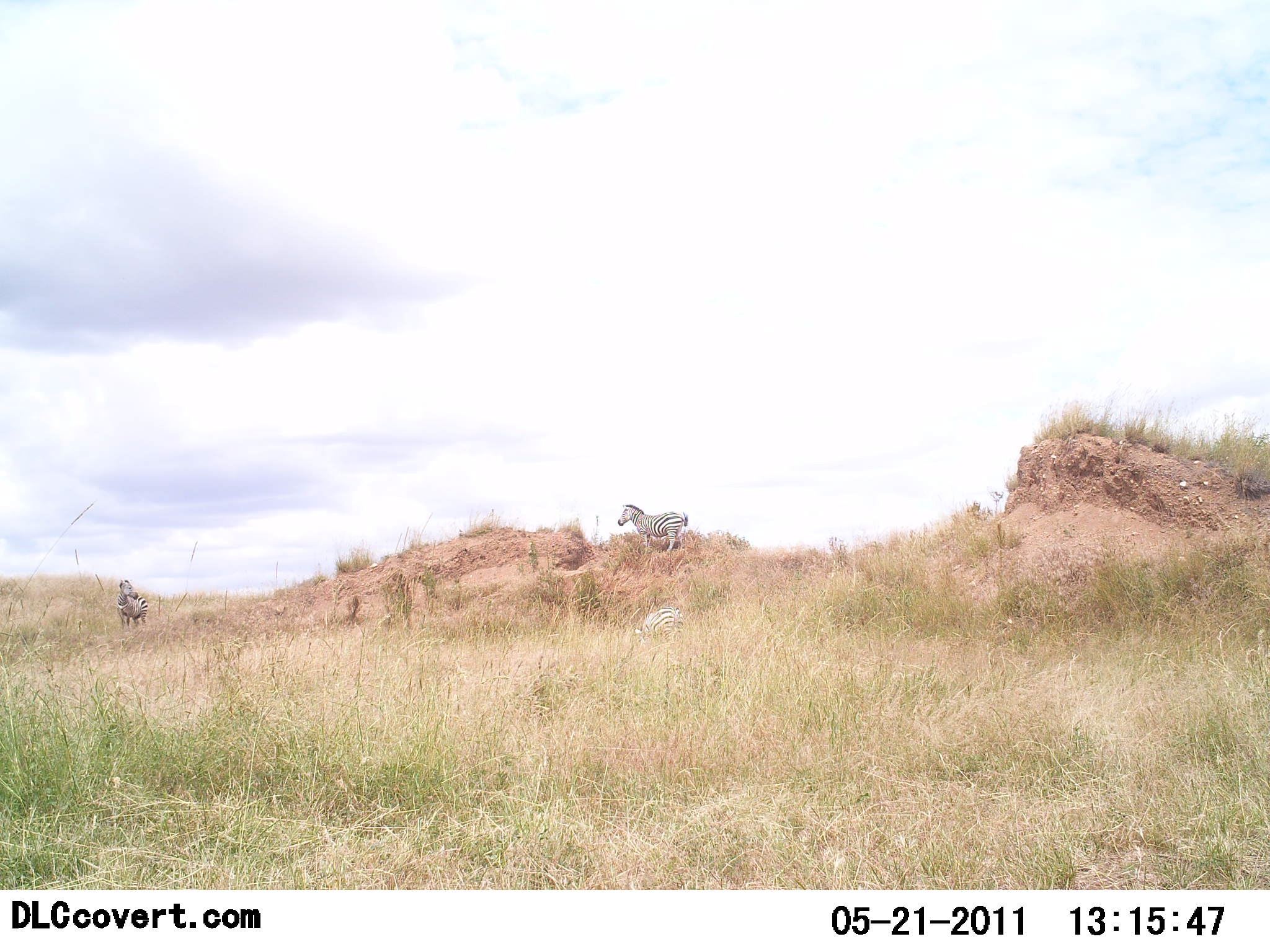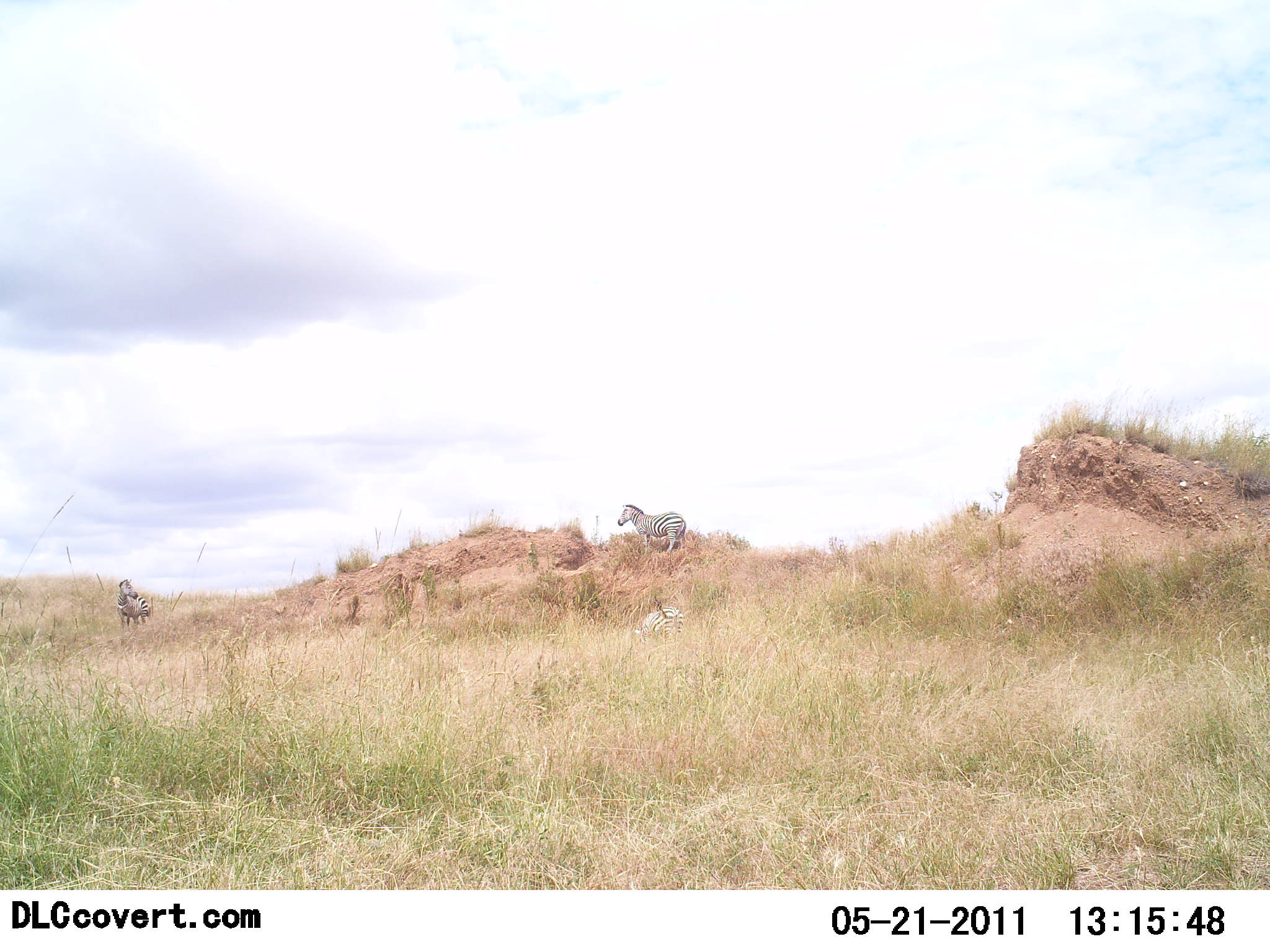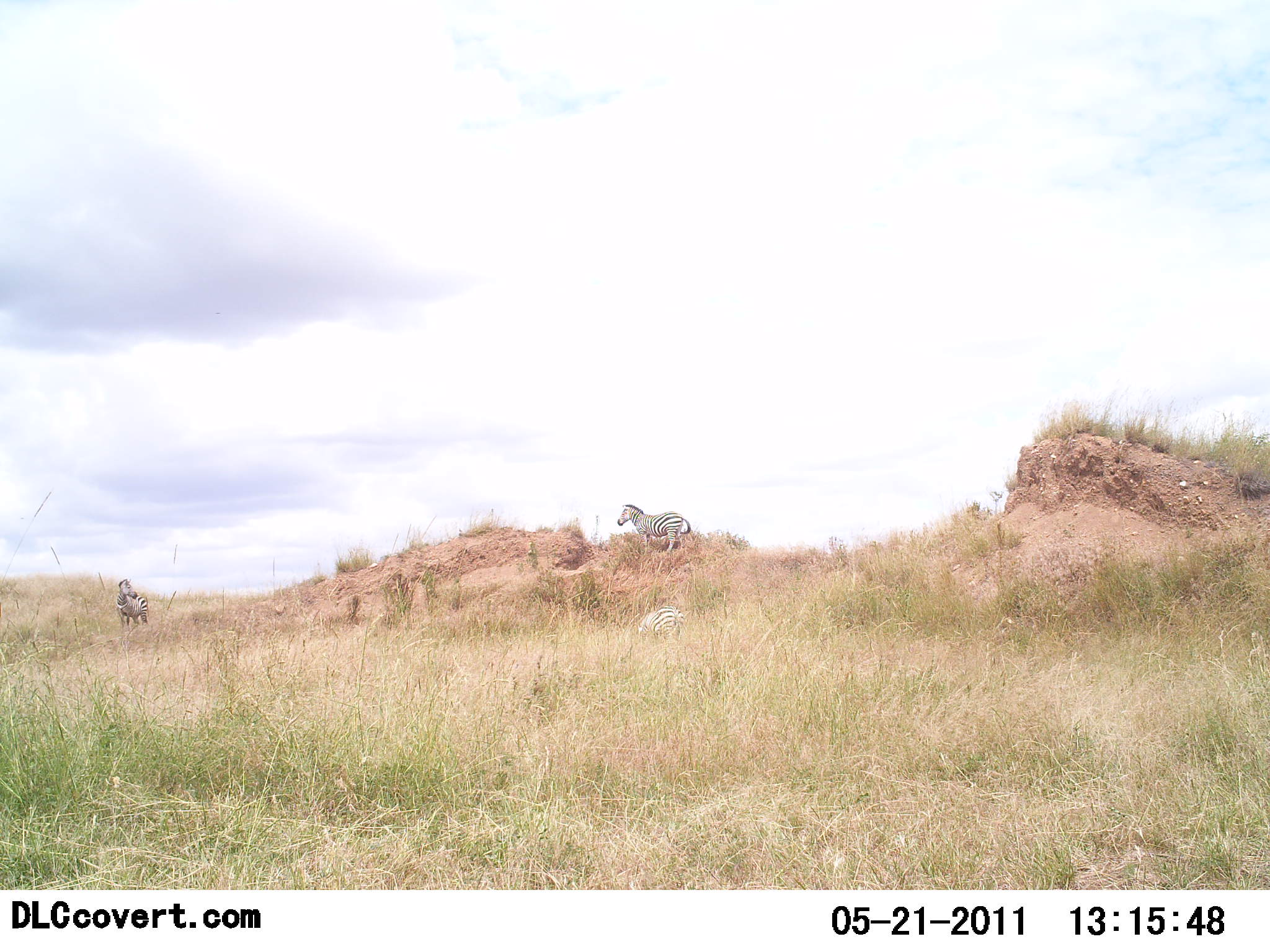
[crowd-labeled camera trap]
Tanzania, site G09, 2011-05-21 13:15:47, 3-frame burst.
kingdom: Animalia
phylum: Chordata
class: Mammalia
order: Perissodactyla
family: Equidae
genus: Equus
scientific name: Equus quagga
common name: plains zebra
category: zebra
Zebra (plains zebra) (Equus quagga), count 3. Behavior (volunteer vote fractions): standing 100%, resting 8%, moving 0%, interacting 0%. Young present (vote fraction): 0%. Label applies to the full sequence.